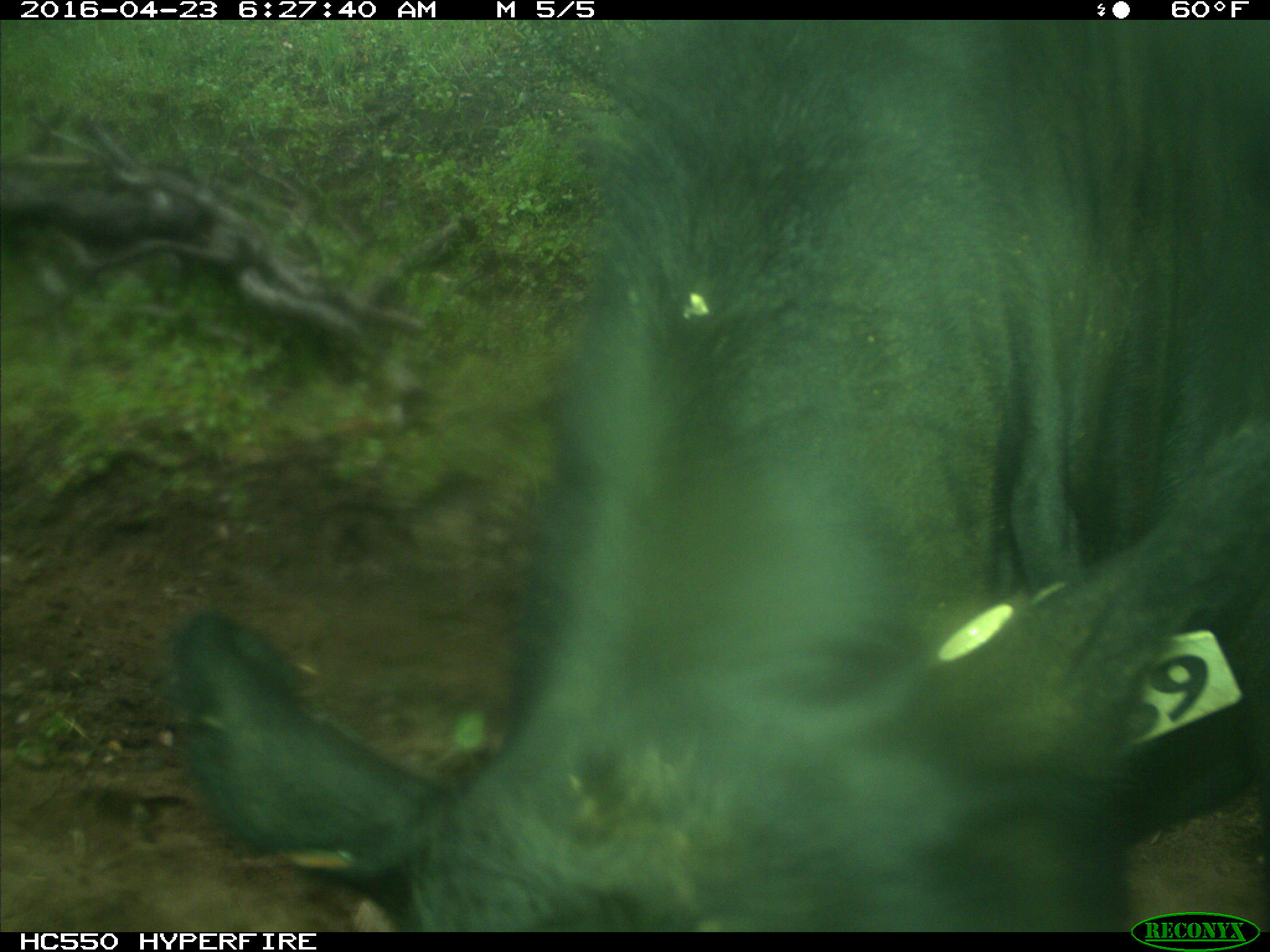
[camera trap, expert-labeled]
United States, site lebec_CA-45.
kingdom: Animalia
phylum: Chordata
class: Mammalia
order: Artiodactyla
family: Bovidae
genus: Bos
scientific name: Bos taurus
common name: domestic cow